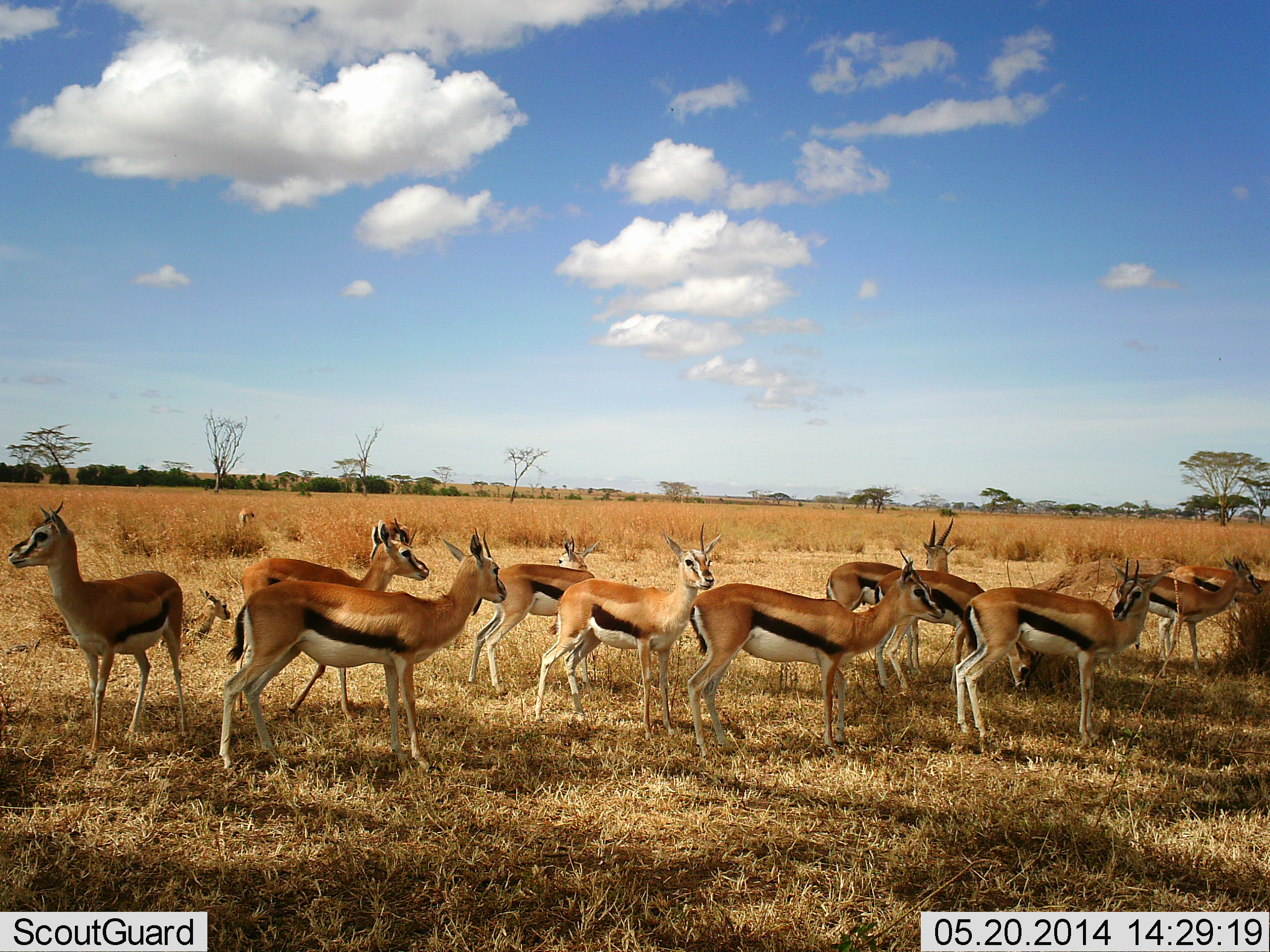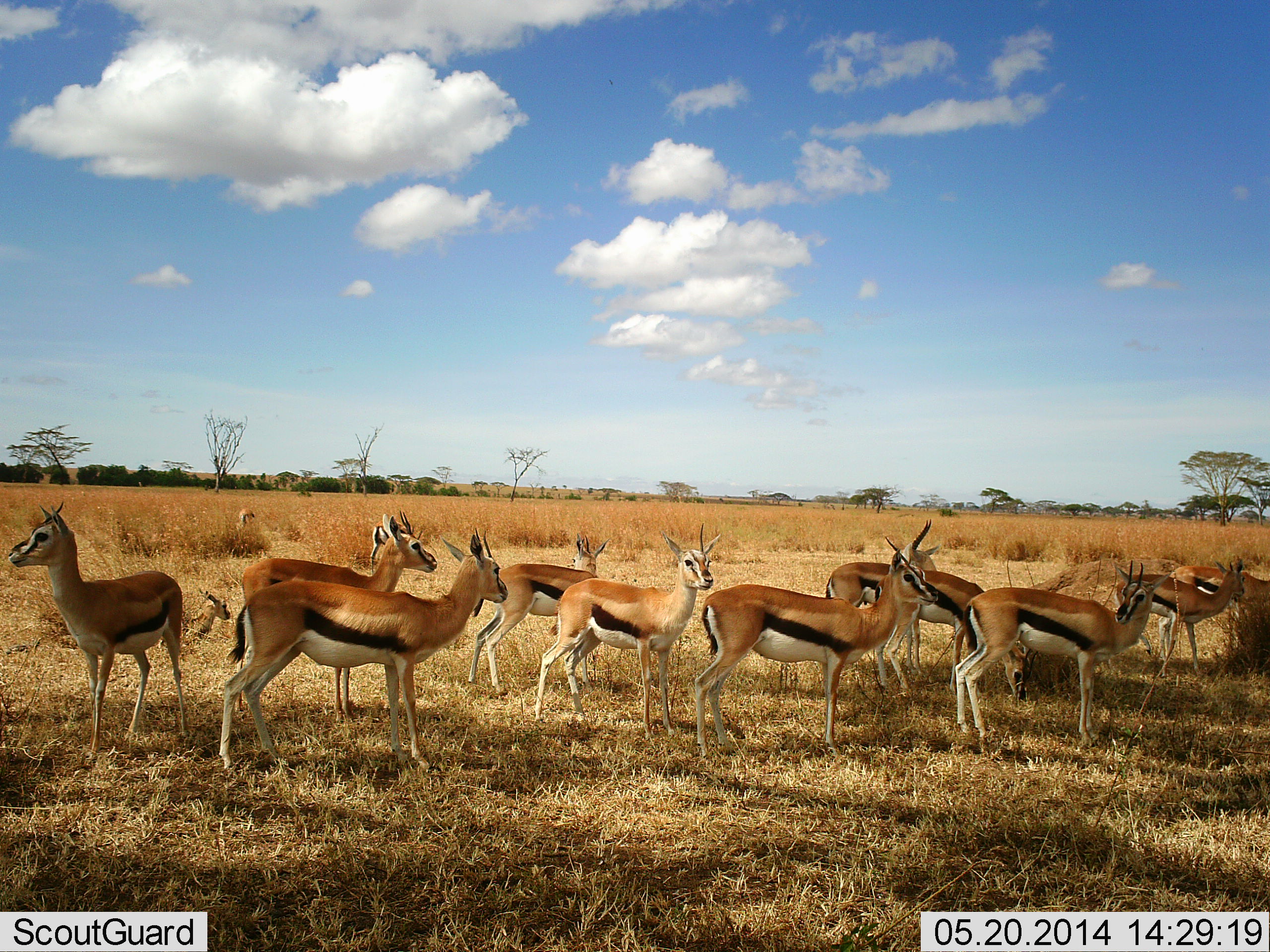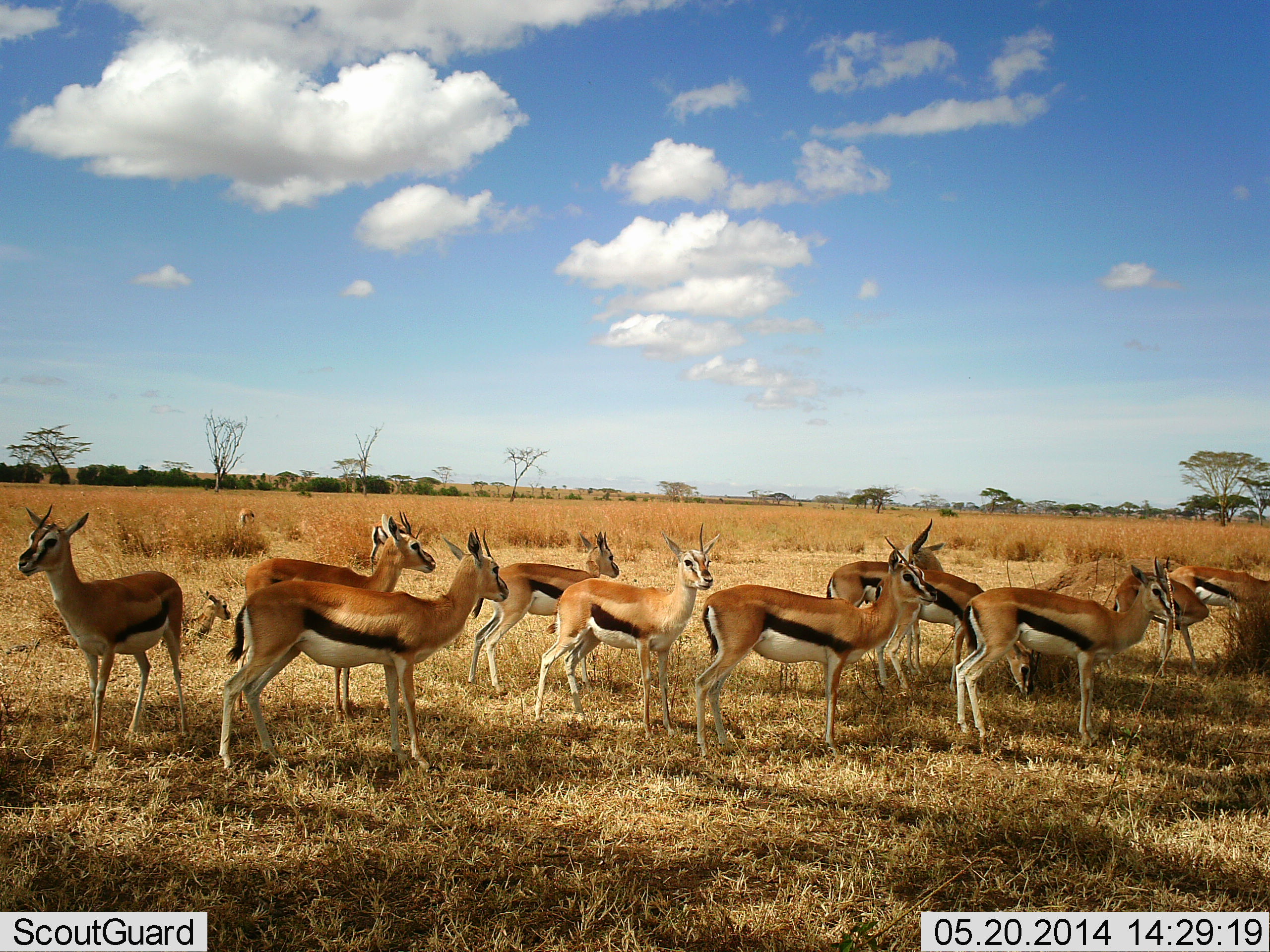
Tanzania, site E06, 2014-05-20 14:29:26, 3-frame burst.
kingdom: Animalia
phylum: Chordata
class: Mammalia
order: Artiodactyla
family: Bovidae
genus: Eudorcas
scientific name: Eudorcas thomsonii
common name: thomson's gazelle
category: gazellethomsons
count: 11-50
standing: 90%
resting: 50%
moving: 0%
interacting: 10%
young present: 0%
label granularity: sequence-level